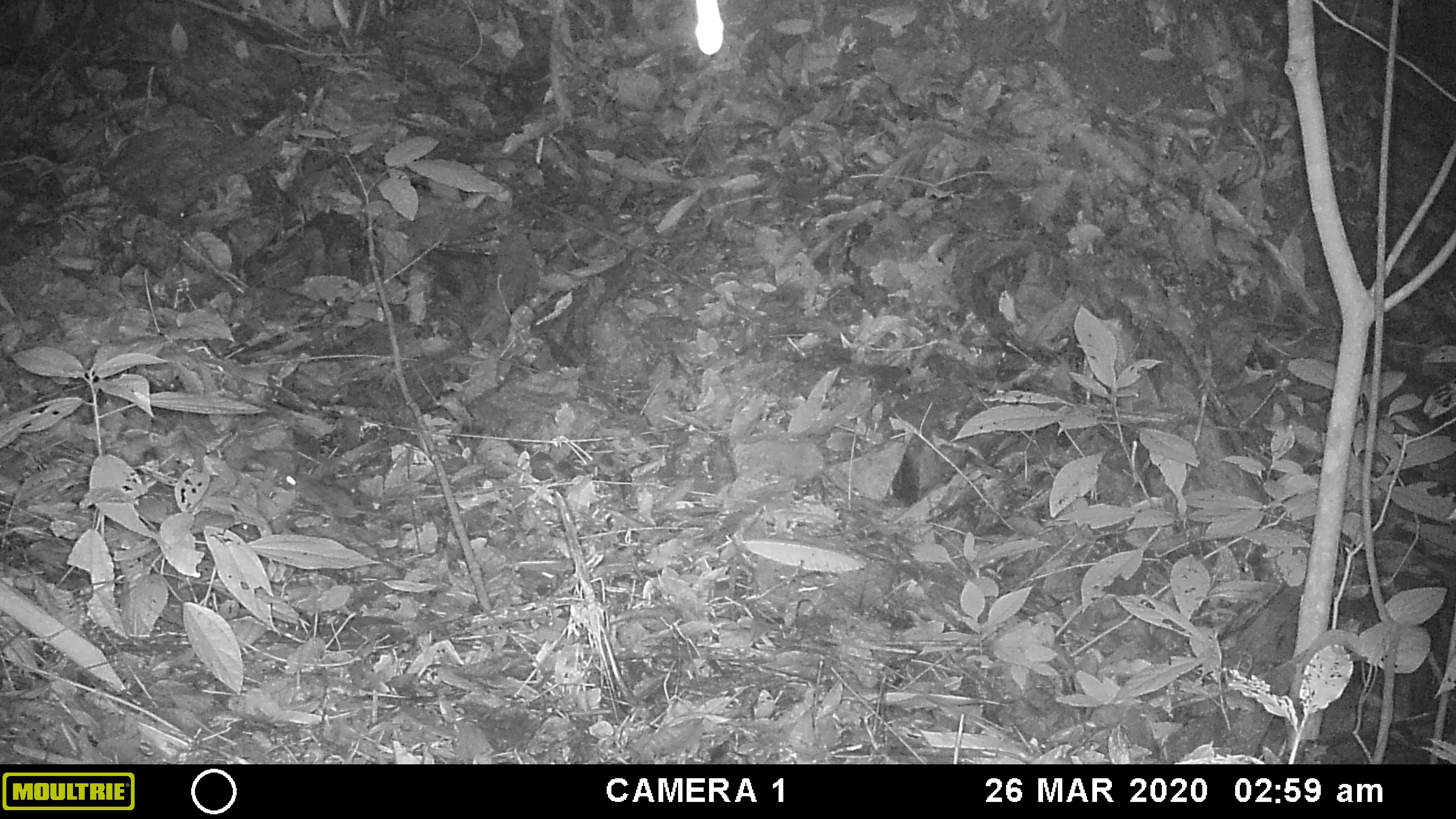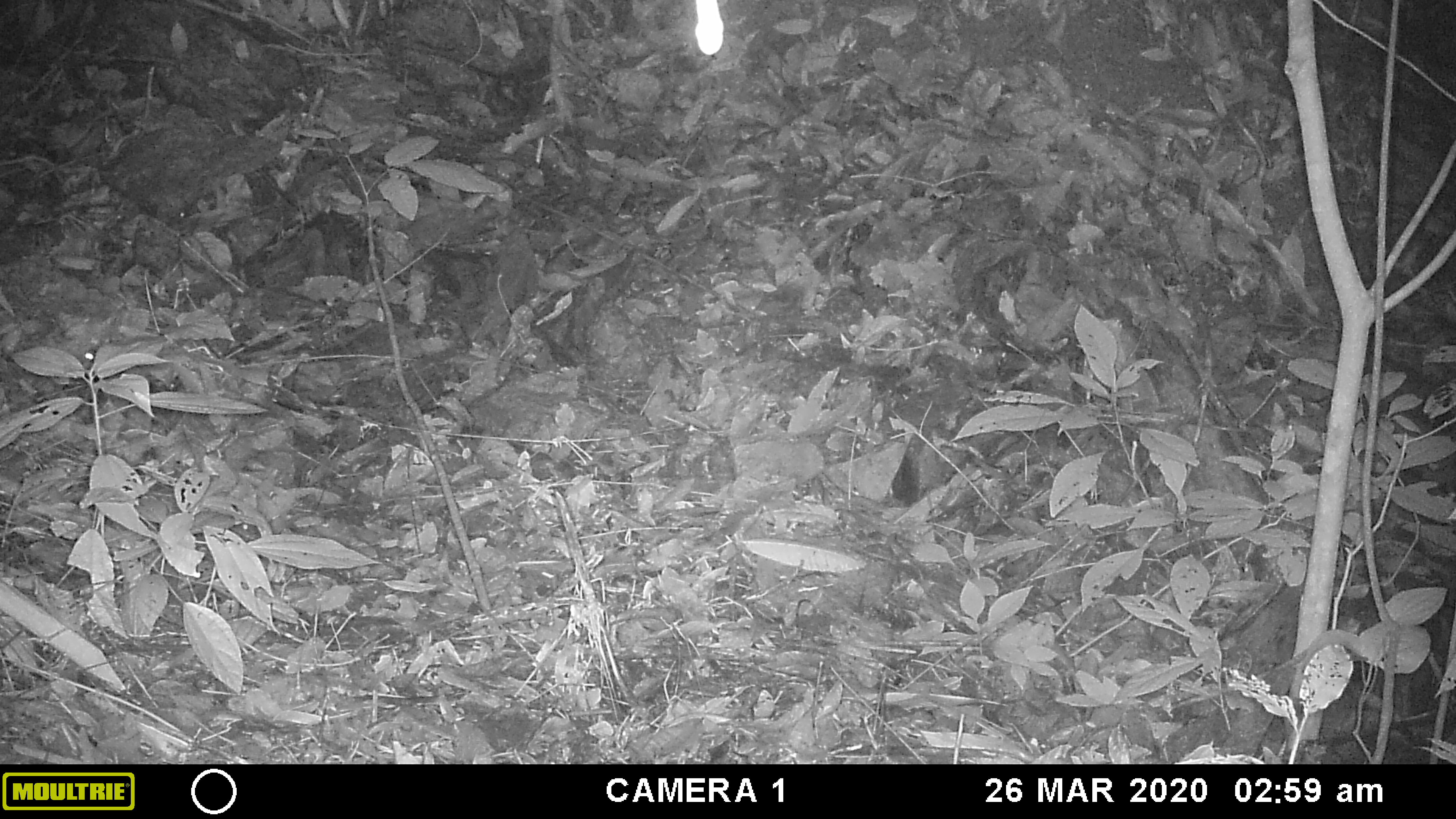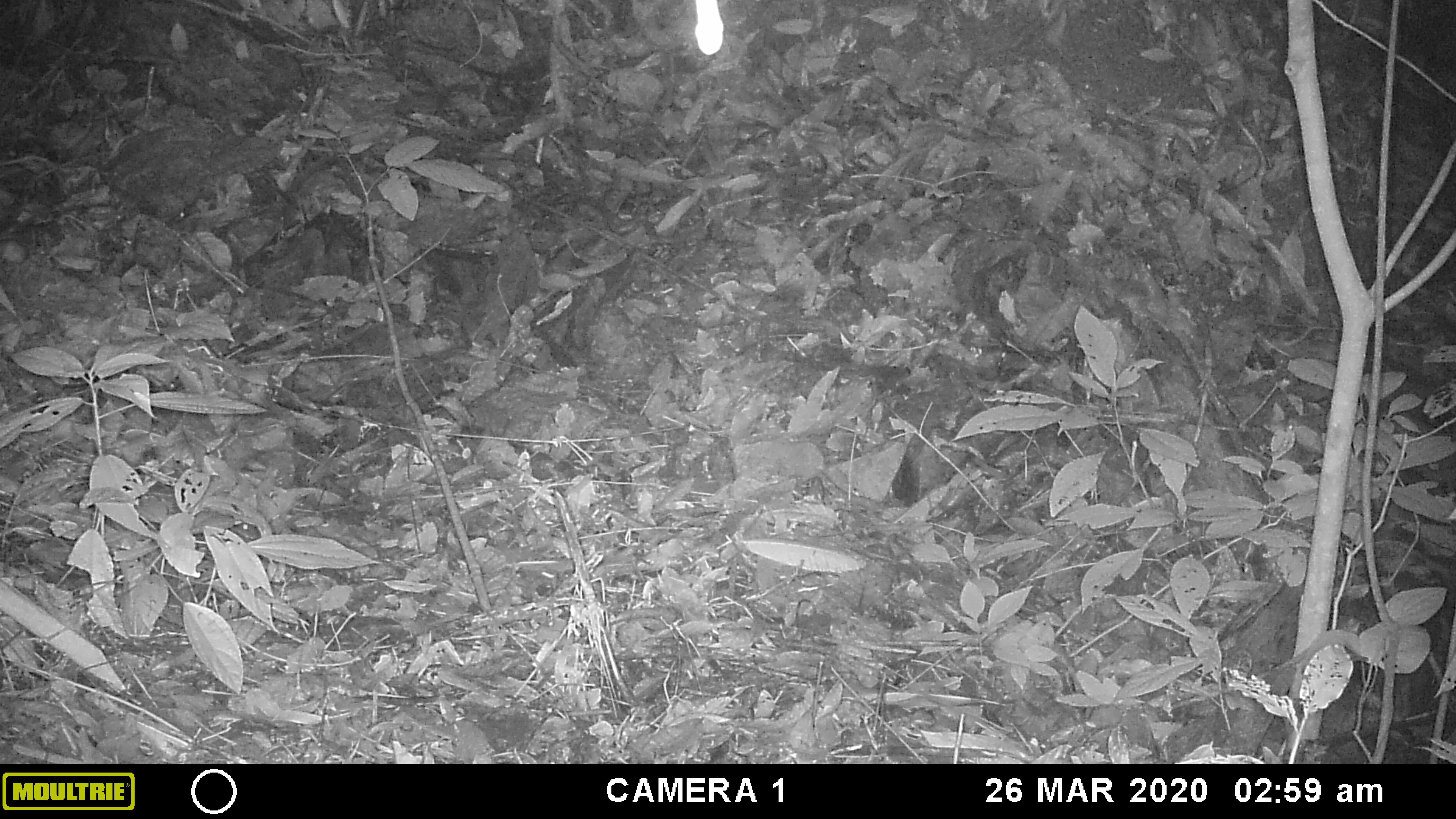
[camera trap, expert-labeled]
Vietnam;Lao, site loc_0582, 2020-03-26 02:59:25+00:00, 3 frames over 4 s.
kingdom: Animalia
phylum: Chordata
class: Mammalia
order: Rodentia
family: Muridae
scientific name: Muridae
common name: old-world mice and rats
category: unidentified murid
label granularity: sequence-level